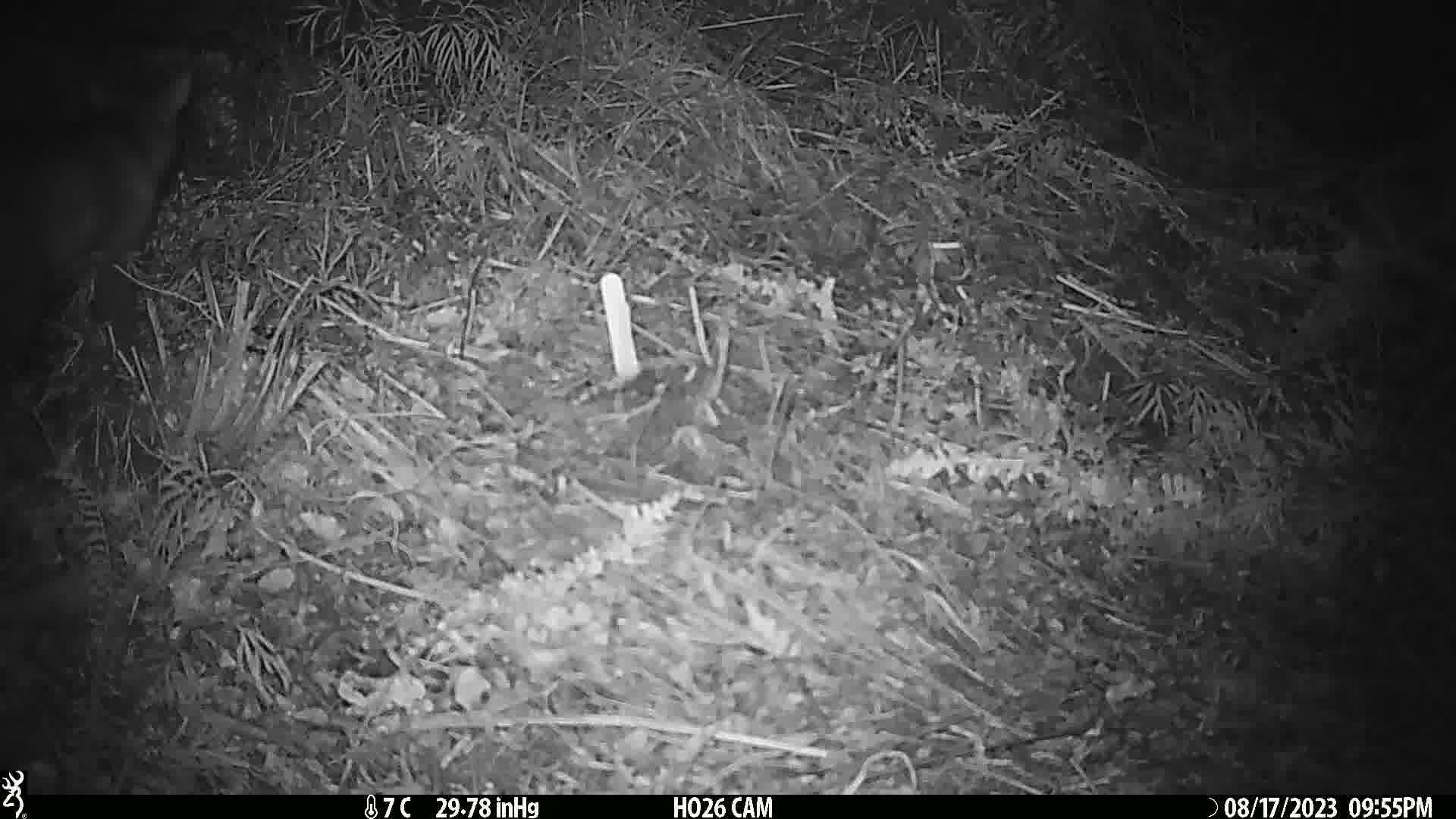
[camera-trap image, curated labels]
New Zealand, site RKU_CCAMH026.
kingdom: Animalia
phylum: Chordata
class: Mammalia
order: Diprotodontia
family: Phalangeridae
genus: Trichosurus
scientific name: Trichosurus vulpecula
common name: common brushtail possum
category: possum